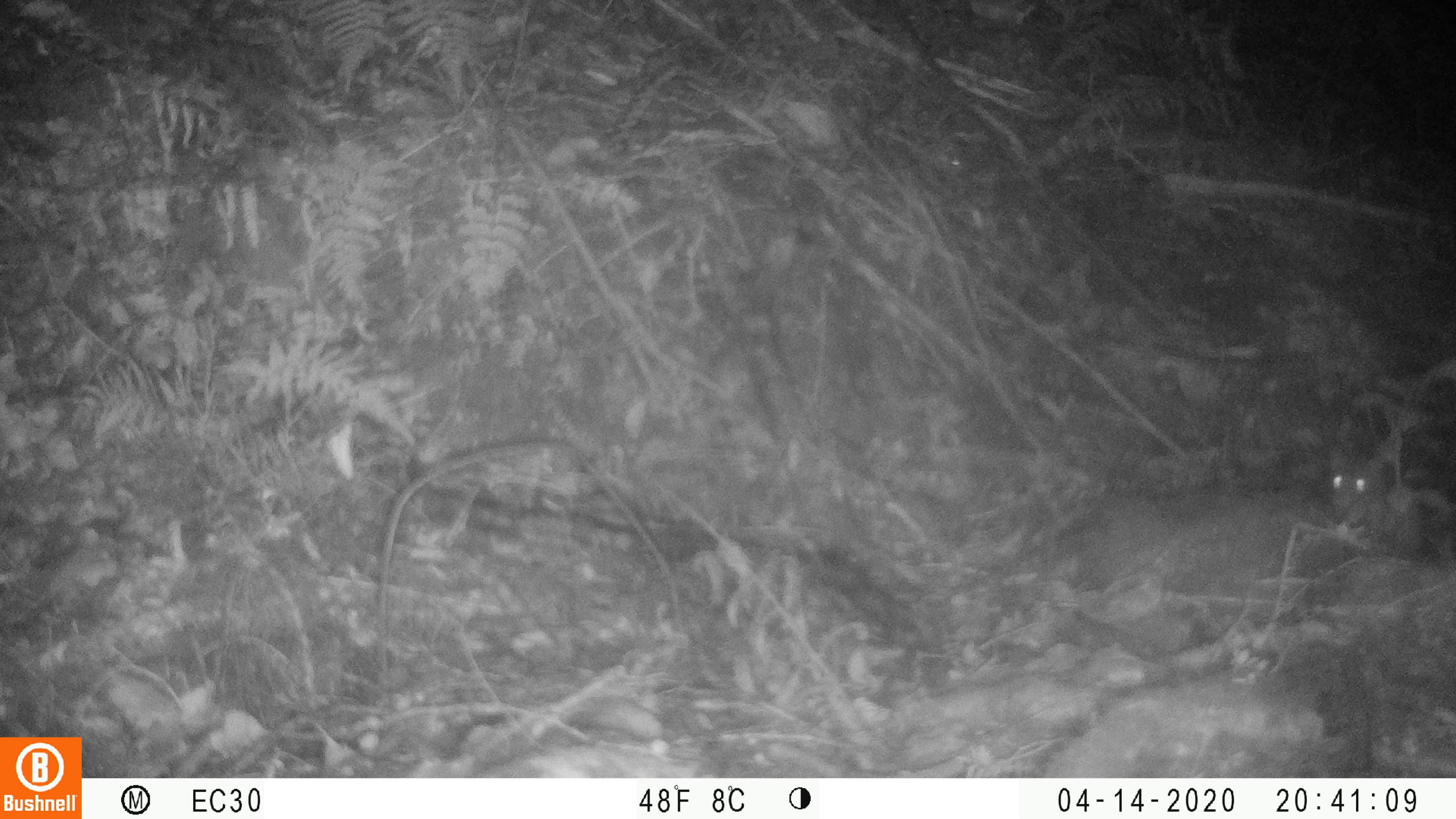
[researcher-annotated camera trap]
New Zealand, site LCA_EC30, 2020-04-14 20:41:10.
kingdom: Animalia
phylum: Chordata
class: Mammalia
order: Rodentia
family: Muridae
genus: Rattus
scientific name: Rattus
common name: rat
Rat (Rattus).